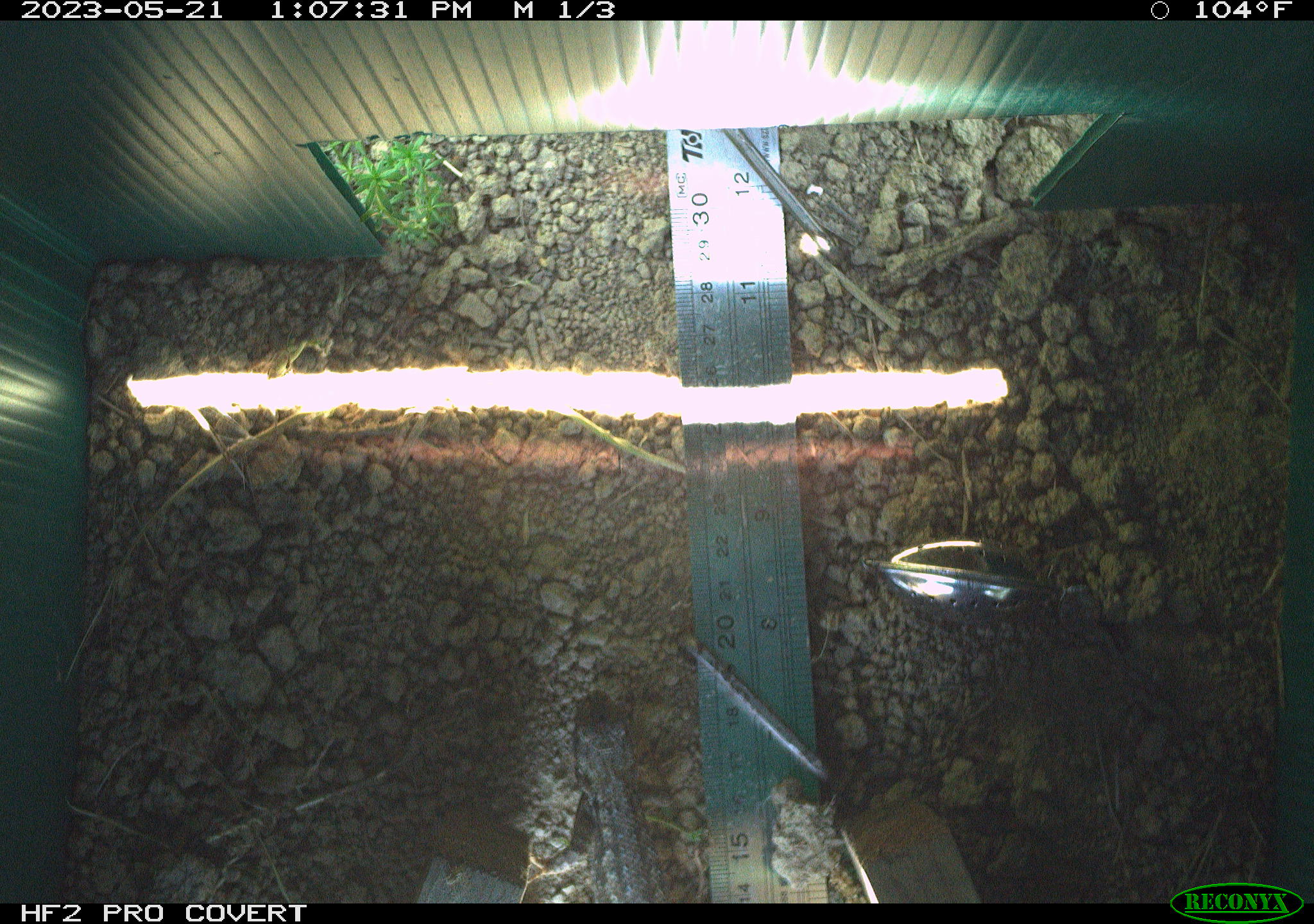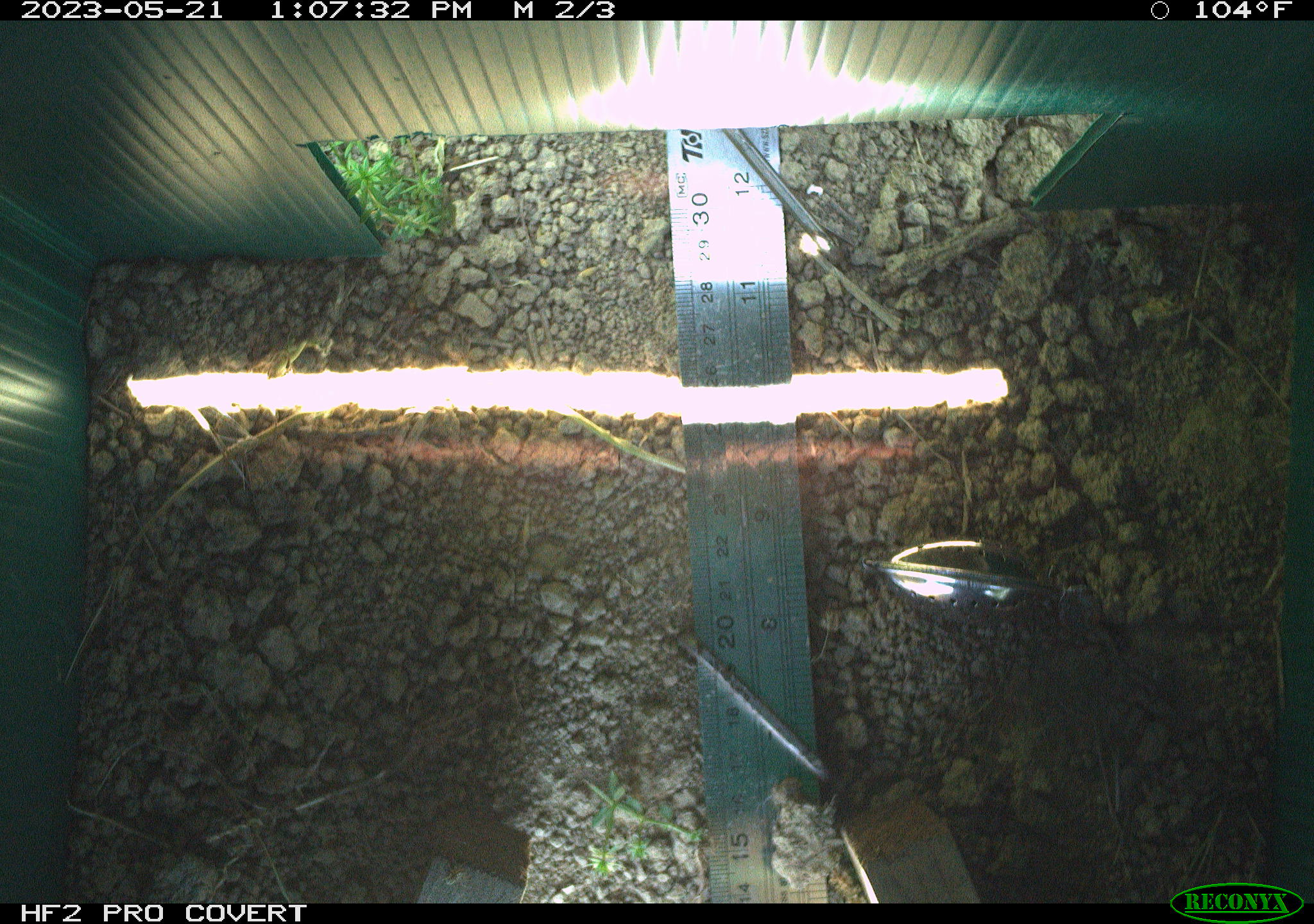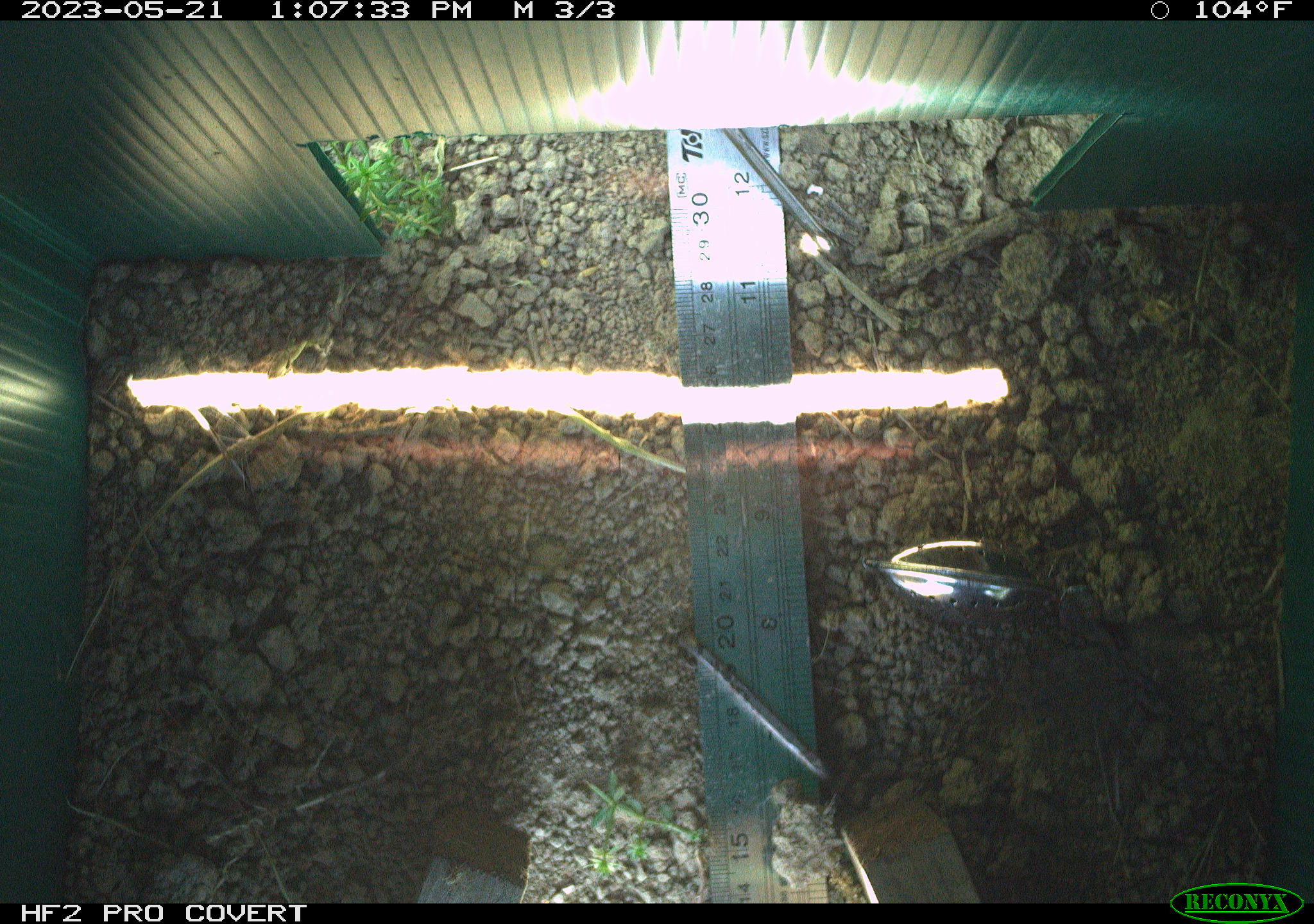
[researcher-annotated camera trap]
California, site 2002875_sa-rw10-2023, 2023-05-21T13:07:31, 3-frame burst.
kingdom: Animalia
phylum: Chordata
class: Reptilia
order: Squamata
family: Phrynosomatidae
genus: Sceloporus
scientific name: Sceloporus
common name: spiny lizards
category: sceloporus species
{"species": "sceloporus species (spiny lizards) (Sceloporus)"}